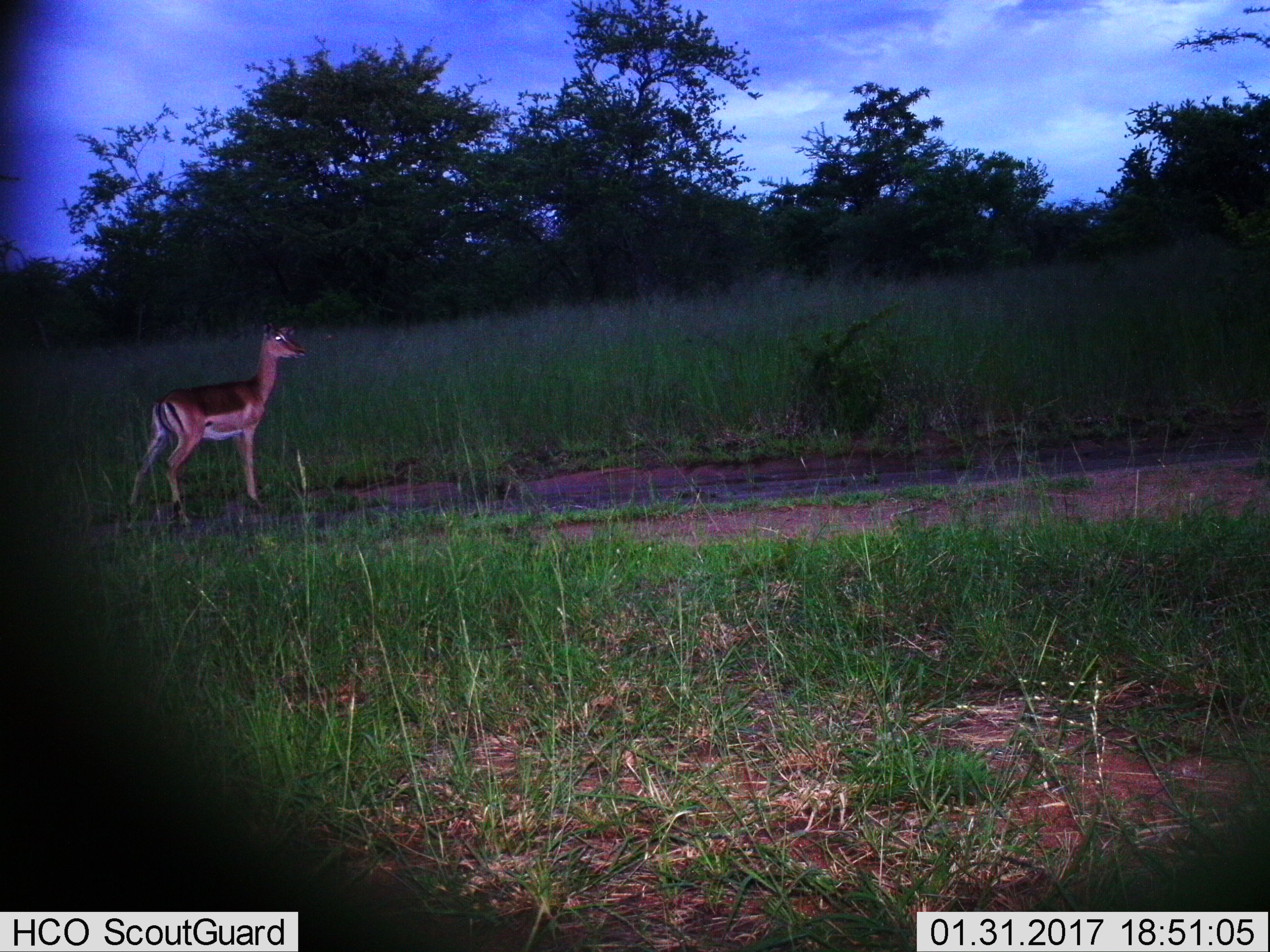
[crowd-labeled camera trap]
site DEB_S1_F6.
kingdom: Animalia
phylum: Chordata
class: Mammalia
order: Artiodactyla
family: Bovidae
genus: Aepyceros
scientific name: Aepyceros melampus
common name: impala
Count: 1.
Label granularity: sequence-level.